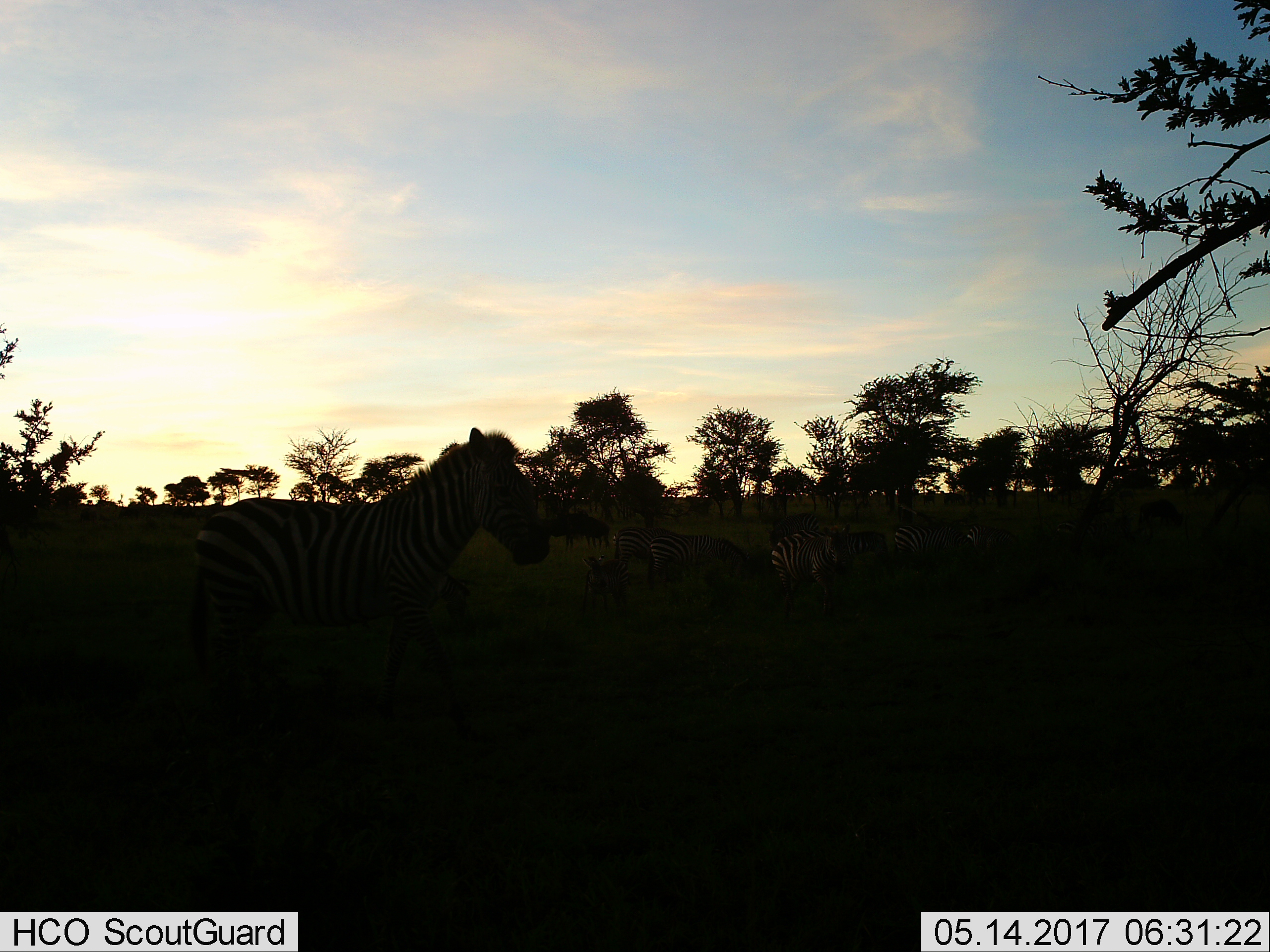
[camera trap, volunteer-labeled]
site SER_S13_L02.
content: unidentified animal